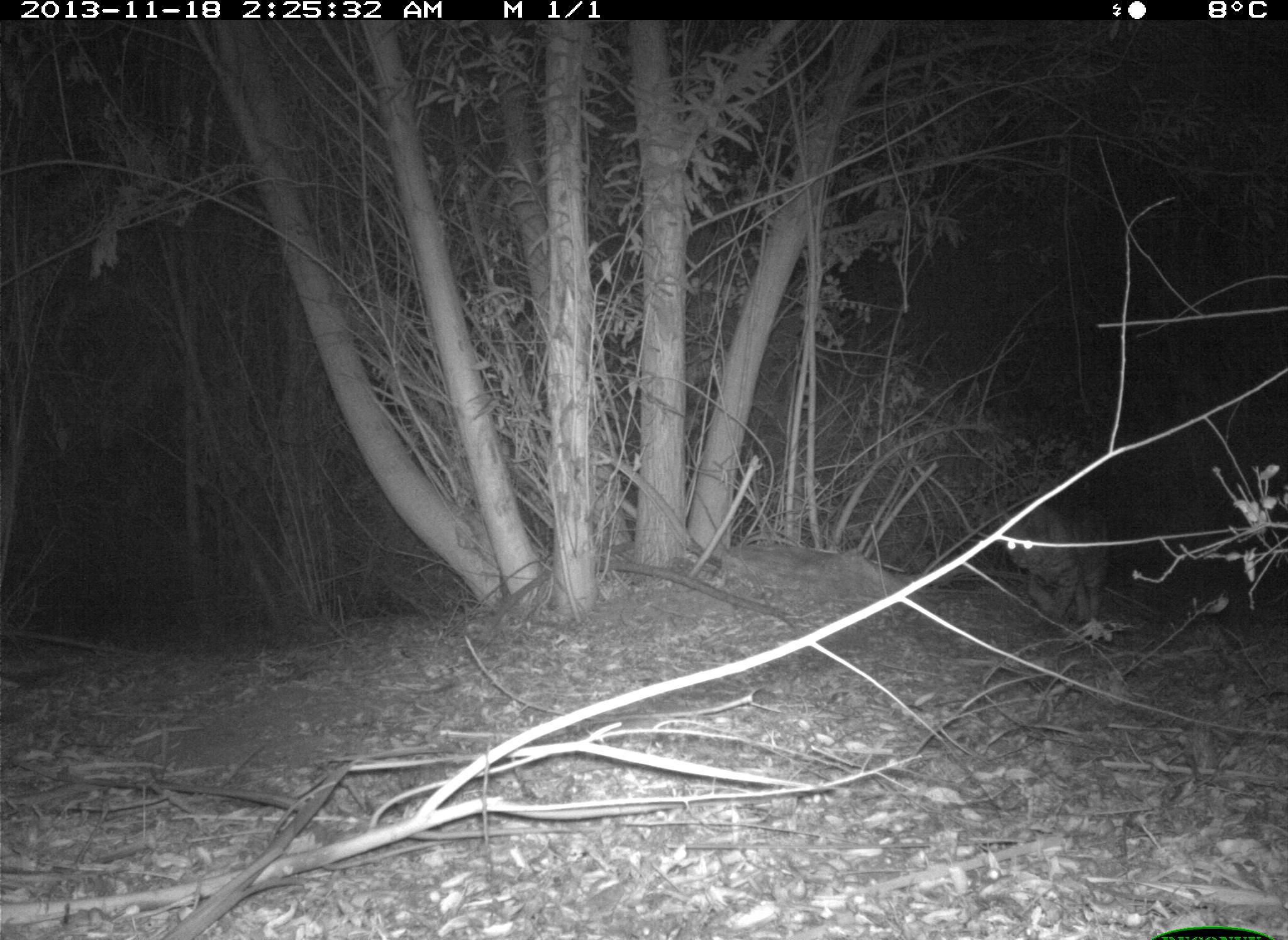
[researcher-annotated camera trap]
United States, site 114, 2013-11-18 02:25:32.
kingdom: Animalia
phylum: Chordata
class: Mammalia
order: Carnivora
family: Felidae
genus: Lynx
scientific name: Lynx rufus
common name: bobcat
Bobcat (Lynx rufus).